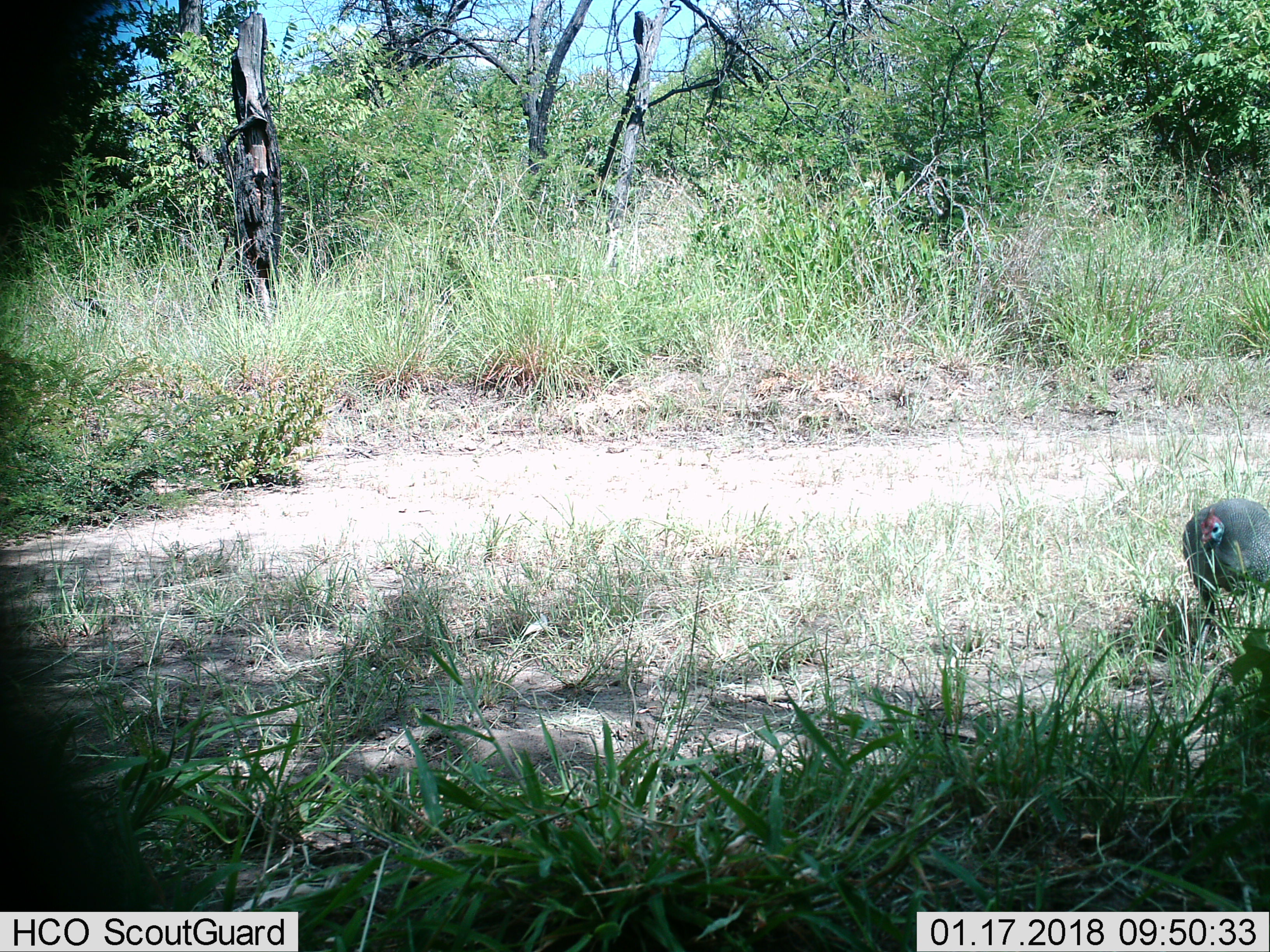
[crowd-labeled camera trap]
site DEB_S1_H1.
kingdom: Animalia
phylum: Chordata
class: Aves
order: Galliformes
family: Numididae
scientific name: Numididae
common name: guineafowl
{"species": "guineafowl (Numididae)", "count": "1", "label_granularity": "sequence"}